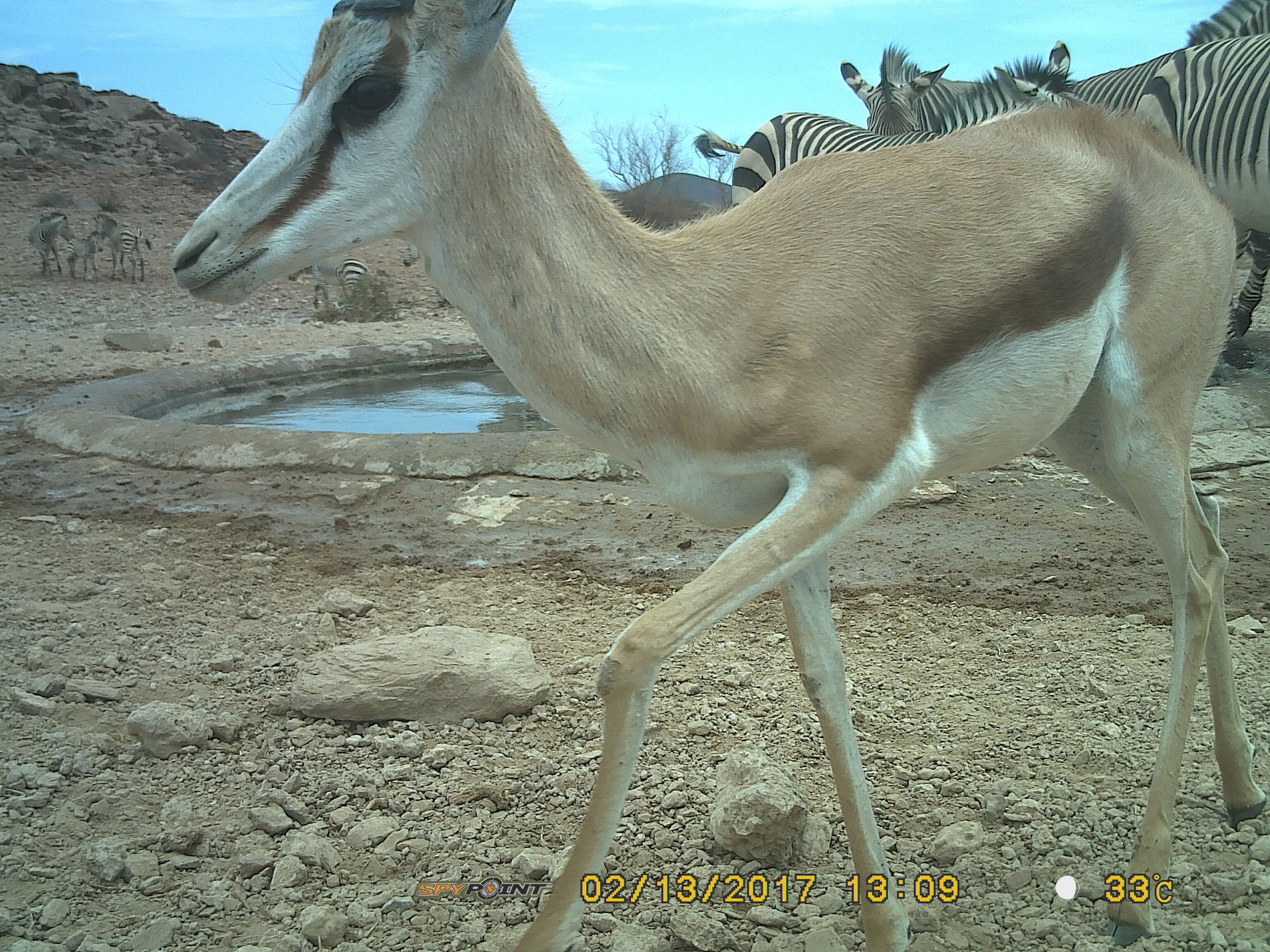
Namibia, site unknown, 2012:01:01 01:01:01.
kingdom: Animalia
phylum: Chordata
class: Mammalia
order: Artiodactyla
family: Bovidae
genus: Antidorcas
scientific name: Antidorcas marsupialis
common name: springbok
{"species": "Antidorcas marsupialis (springbok)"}